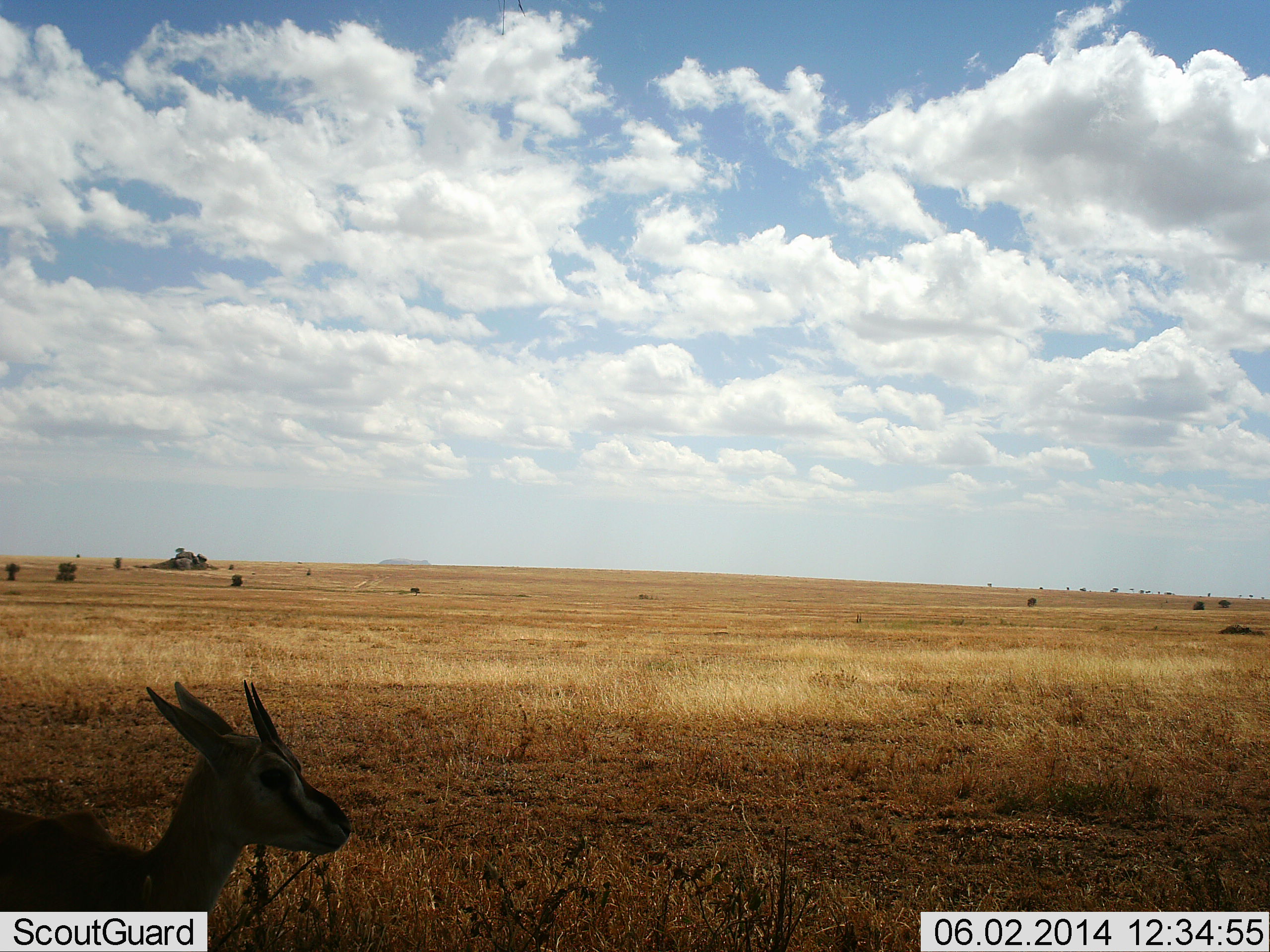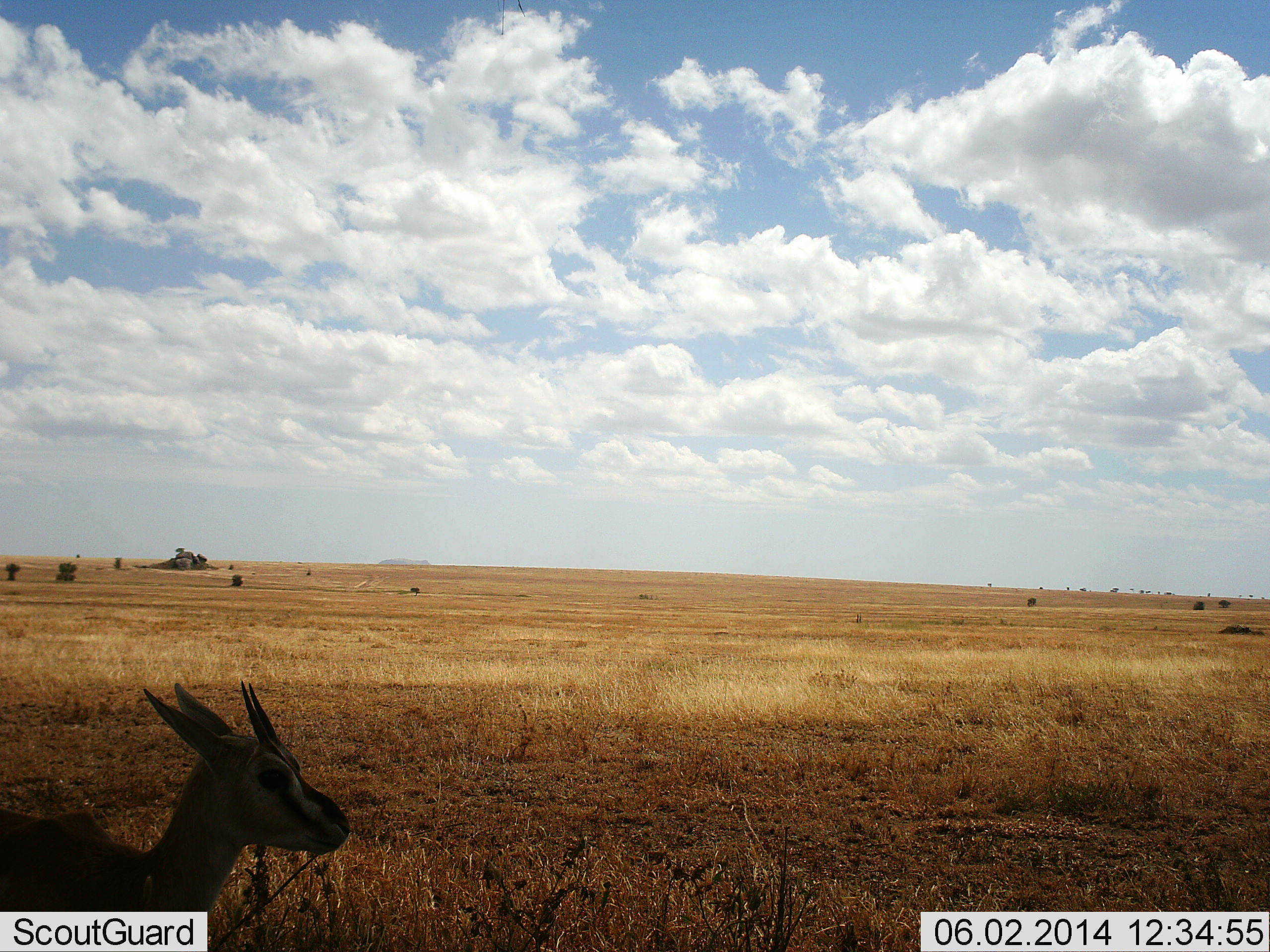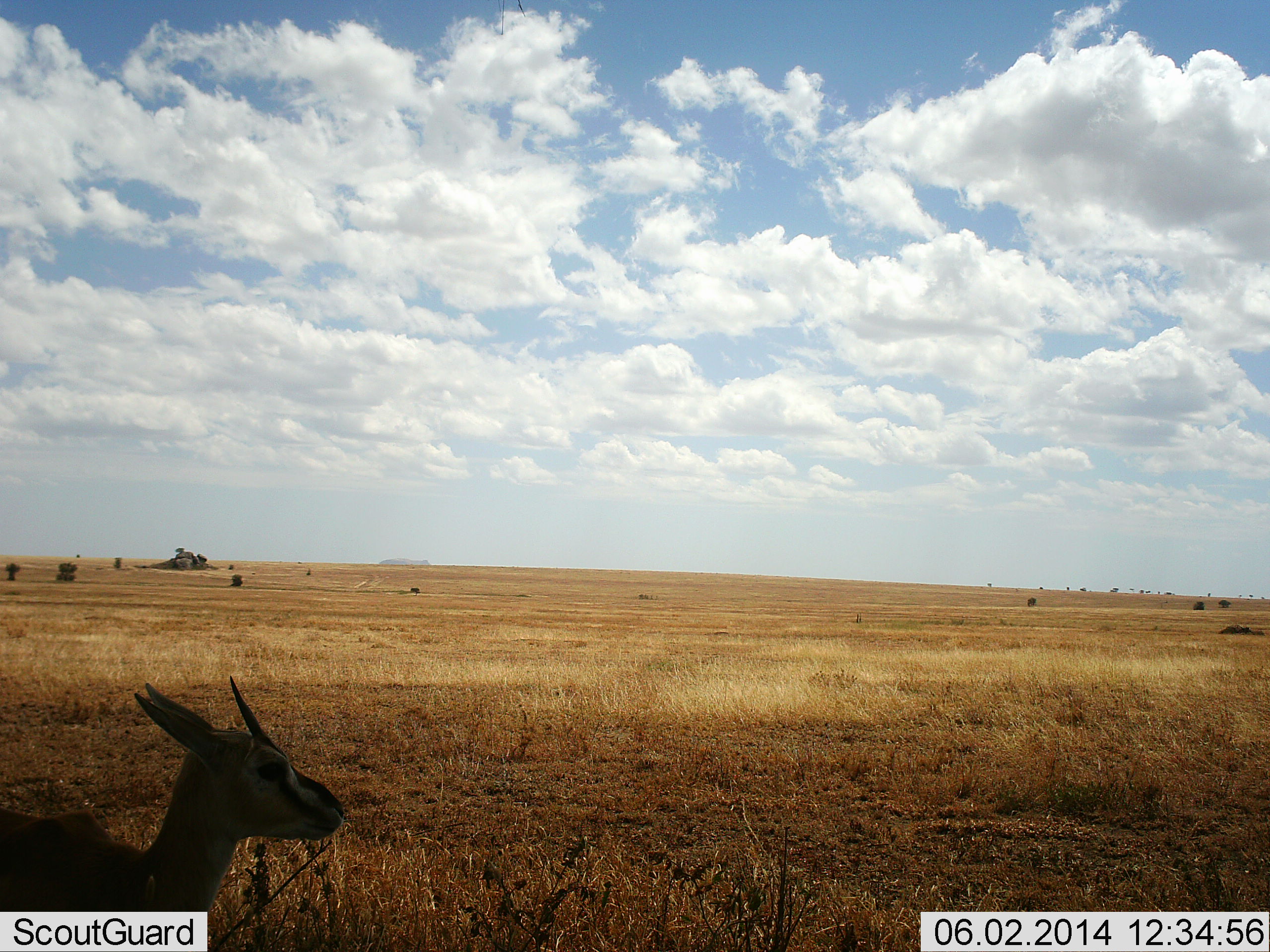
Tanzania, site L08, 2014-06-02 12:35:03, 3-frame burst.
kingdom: Animalia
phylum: Chordata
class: Mammalia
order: Artiodactyla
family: Bovidae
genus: Eudorcas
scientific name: Eudorcas thomsonii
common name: thomson's gazelle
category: gazellethomsons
Gazellethomsons (thomson's gazelle) (Eudorcas thomsonii), count 1. Behavior (volunteer vote fractions): standing 86%, resting 14%, moving 0%, interacting 0%. Young present (vote fraction): 9%. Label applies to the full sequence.